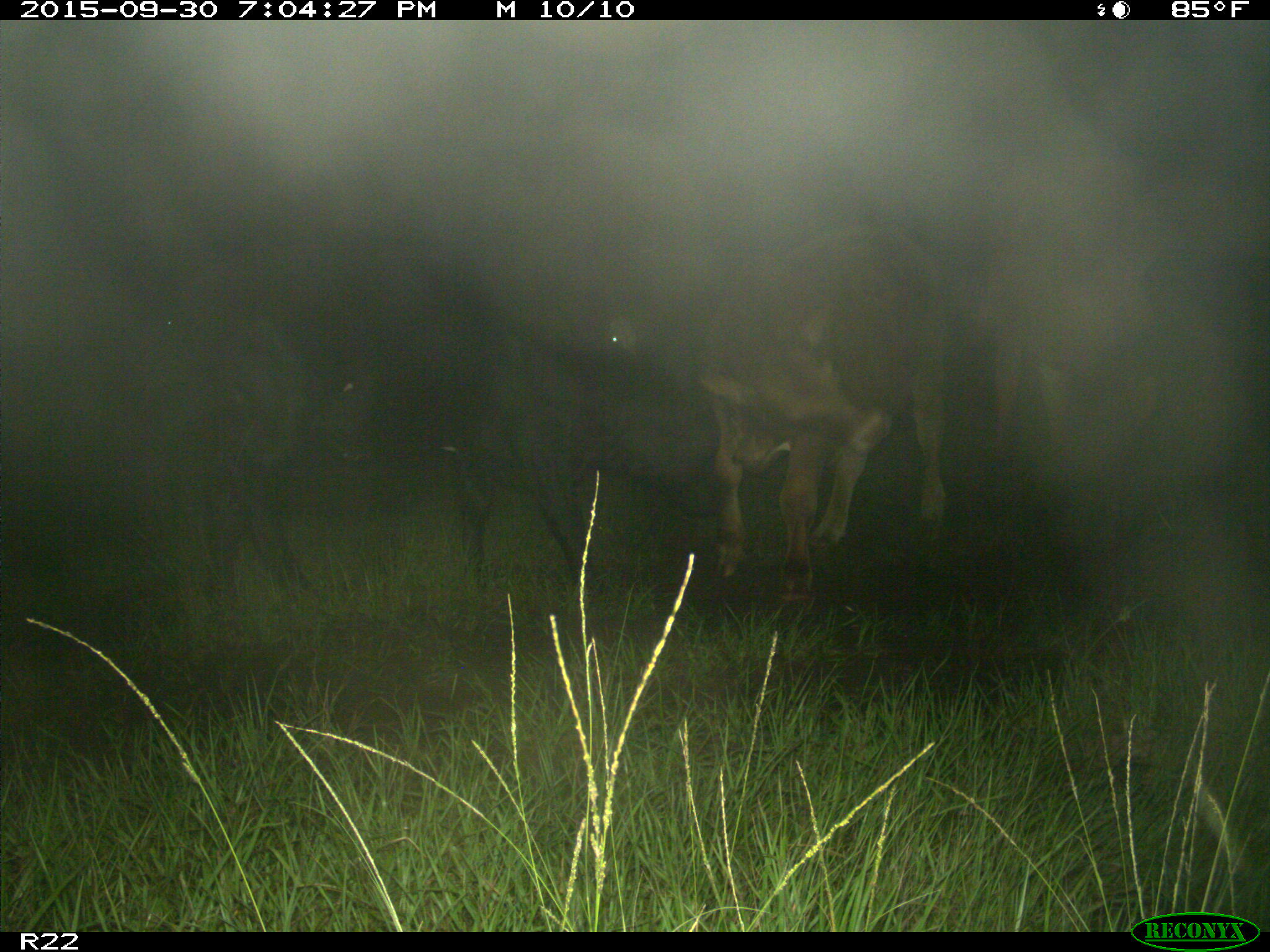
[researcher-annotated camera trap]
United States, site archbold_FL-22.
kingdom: Animalia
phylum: Chordata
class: Mammalia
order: Artiodactyla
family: Bovidae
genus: Bos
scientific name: Bos taurus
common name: domestic cow